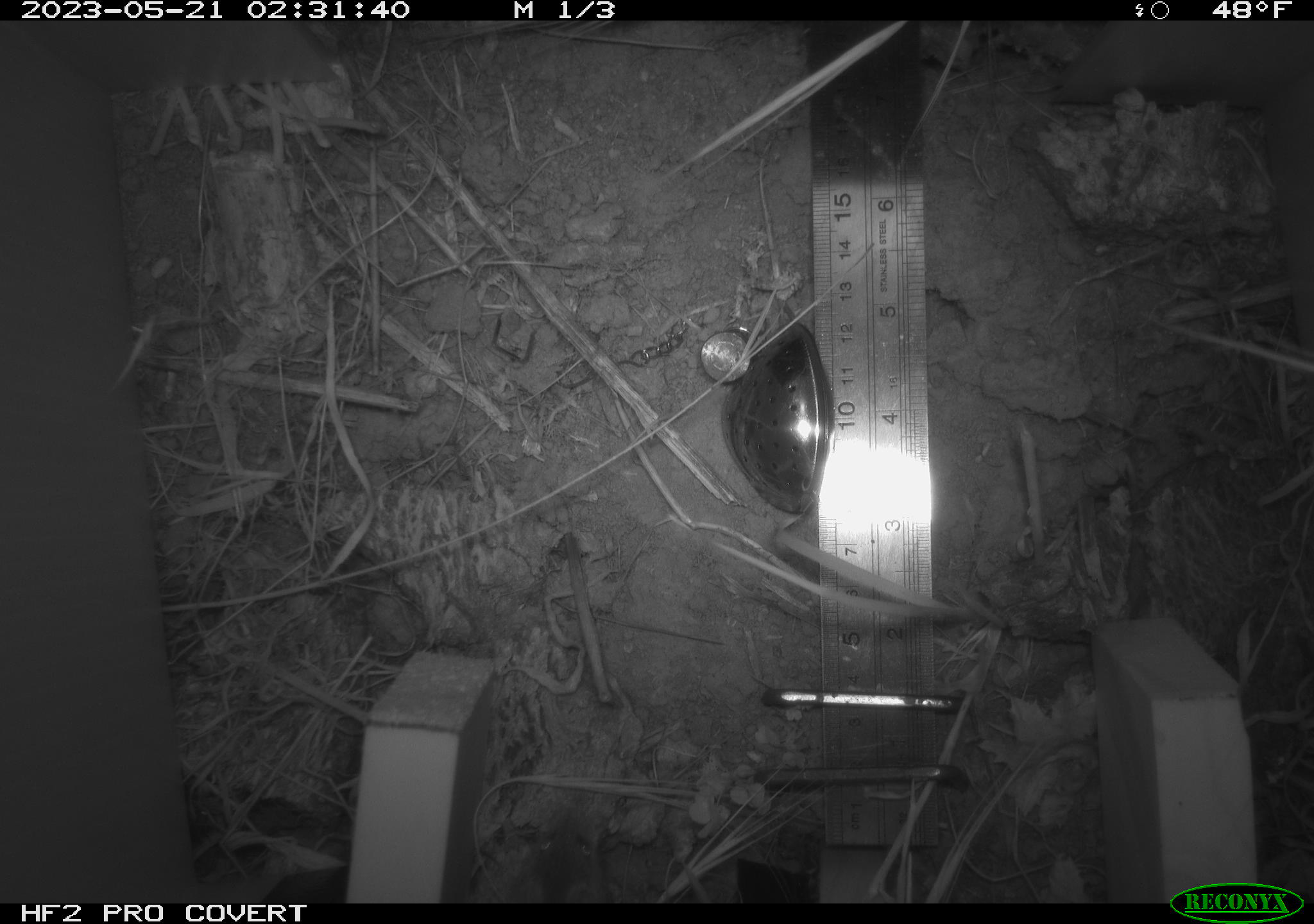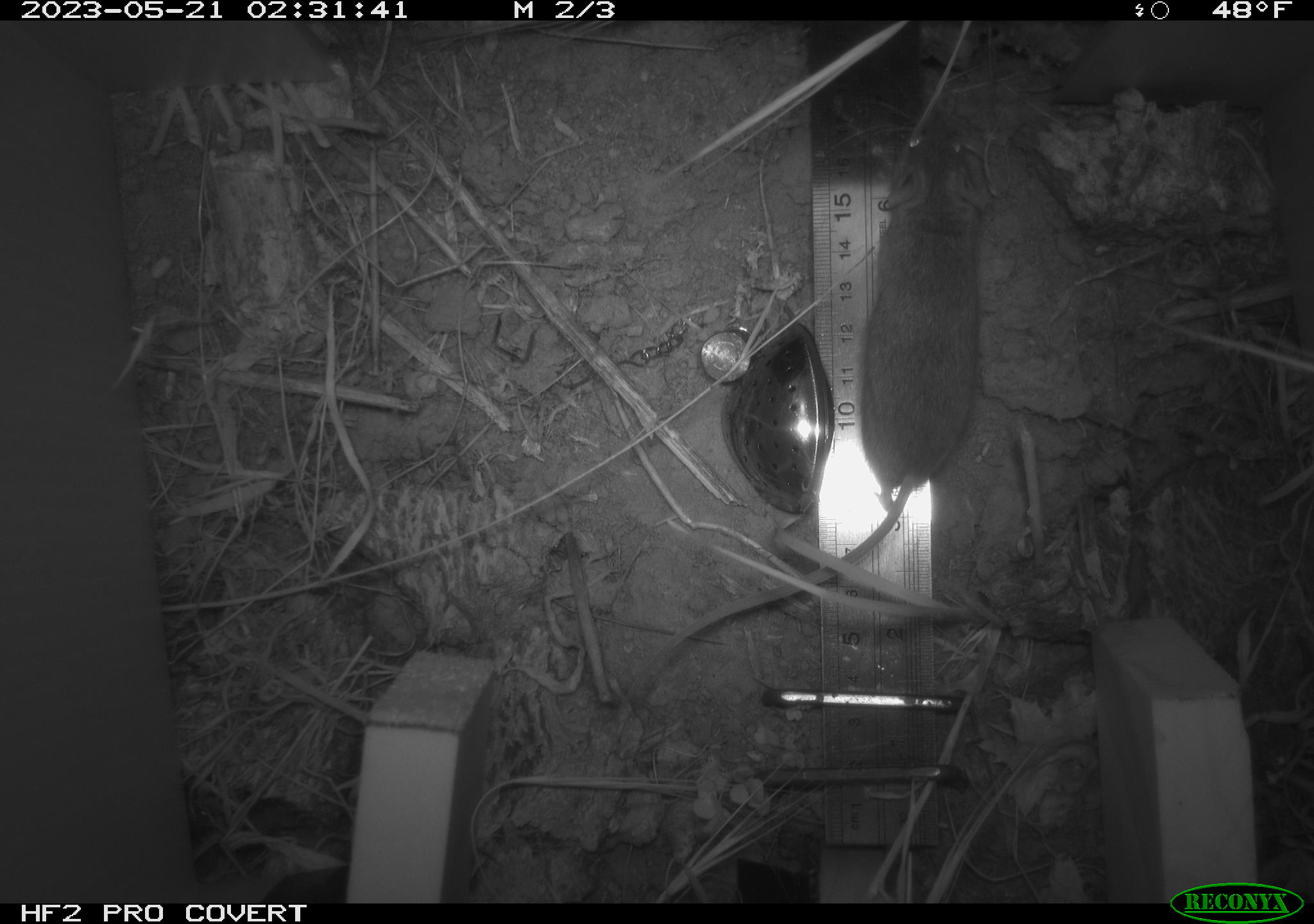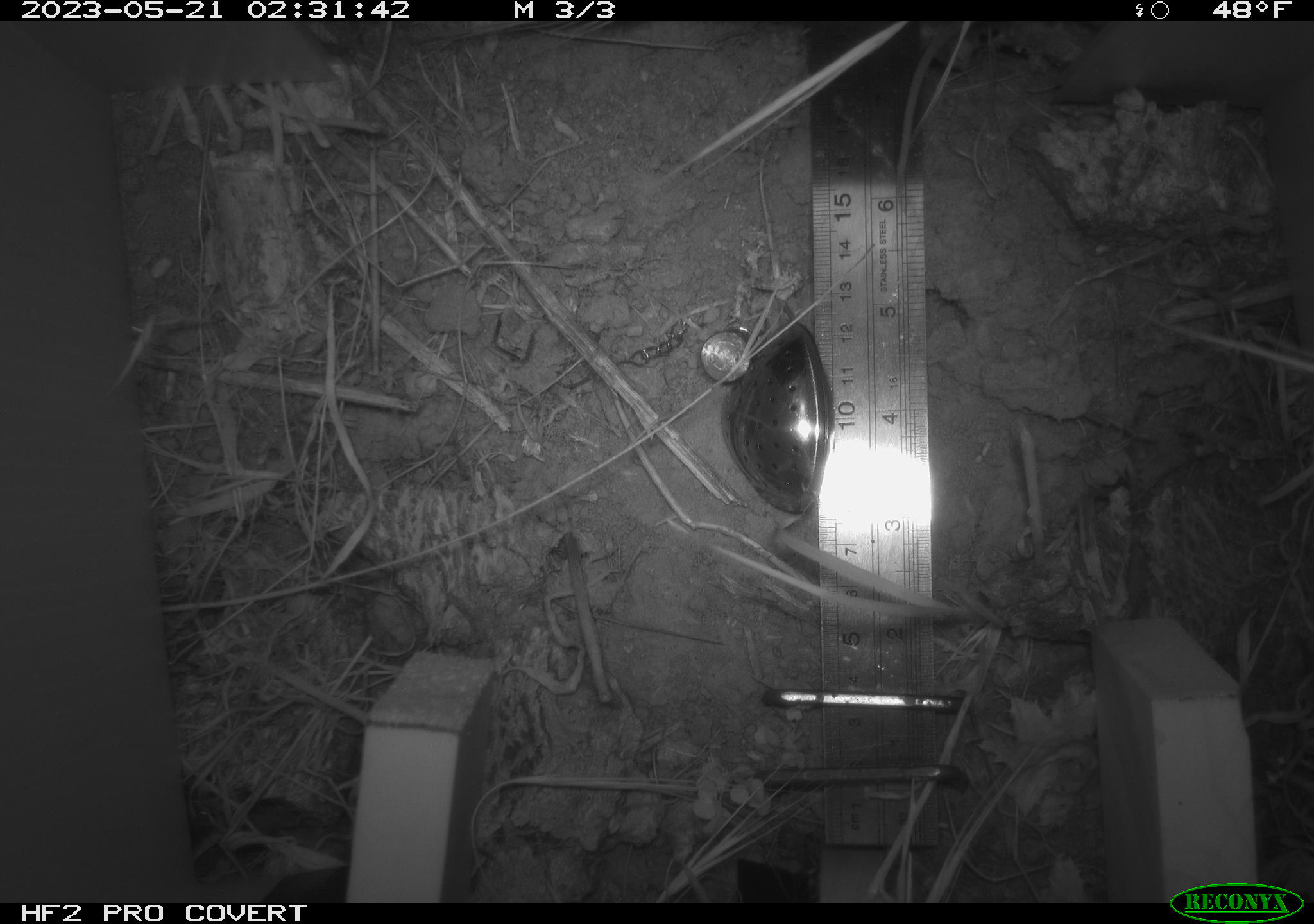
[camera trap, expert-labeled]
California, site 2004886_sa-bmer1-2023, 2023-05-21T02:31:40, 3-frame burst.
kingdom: Animalia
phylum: Chordata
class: Mammalia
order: Rodentia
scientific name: Rodentia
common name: mouse species